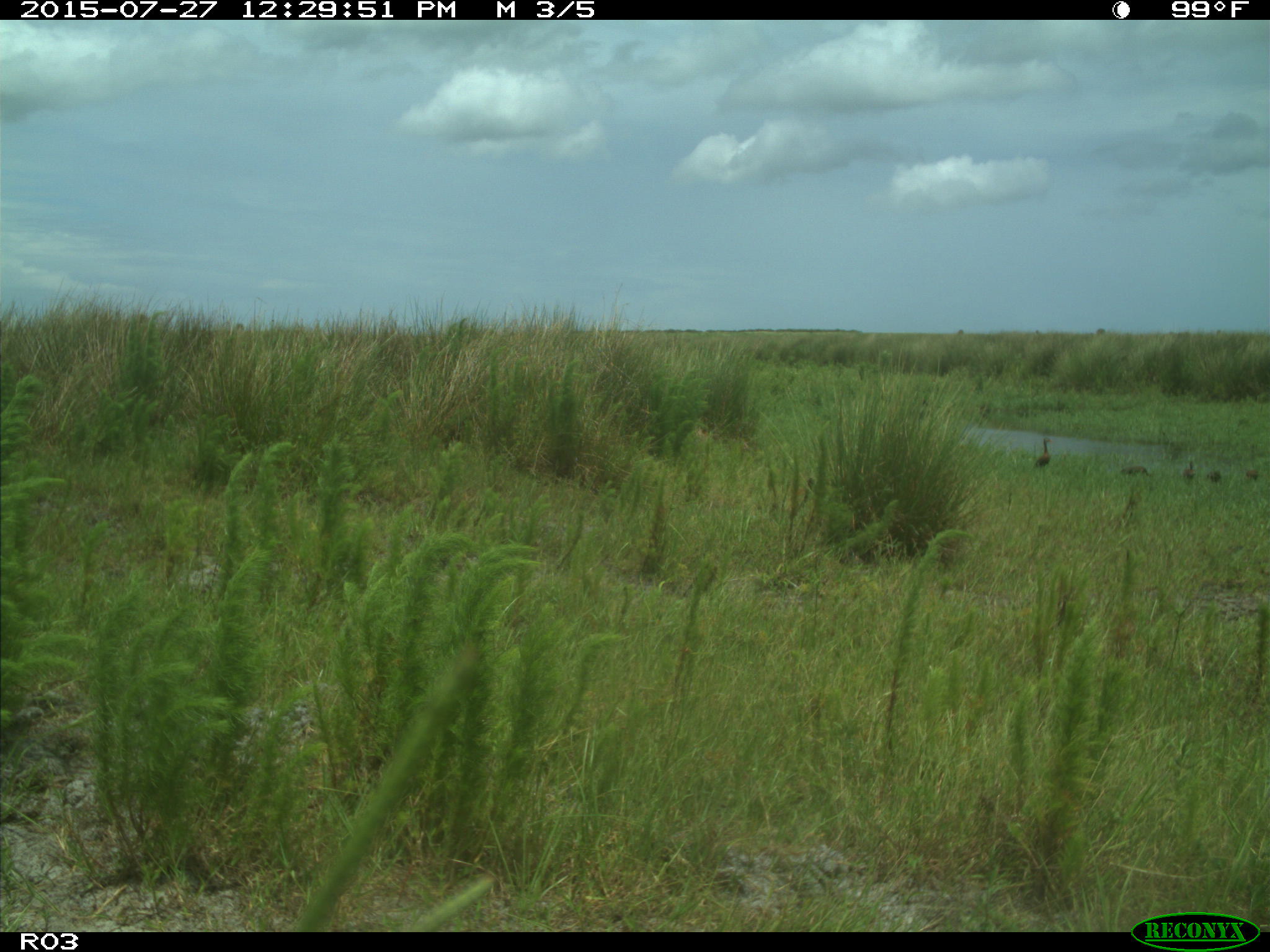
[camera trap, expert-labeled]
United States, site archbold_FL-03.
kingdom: Animalia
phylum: Chordata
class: Aves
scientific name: Aves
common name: birds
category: unidentified bird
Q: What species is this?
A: Unidentified bird (birds) (Aves).